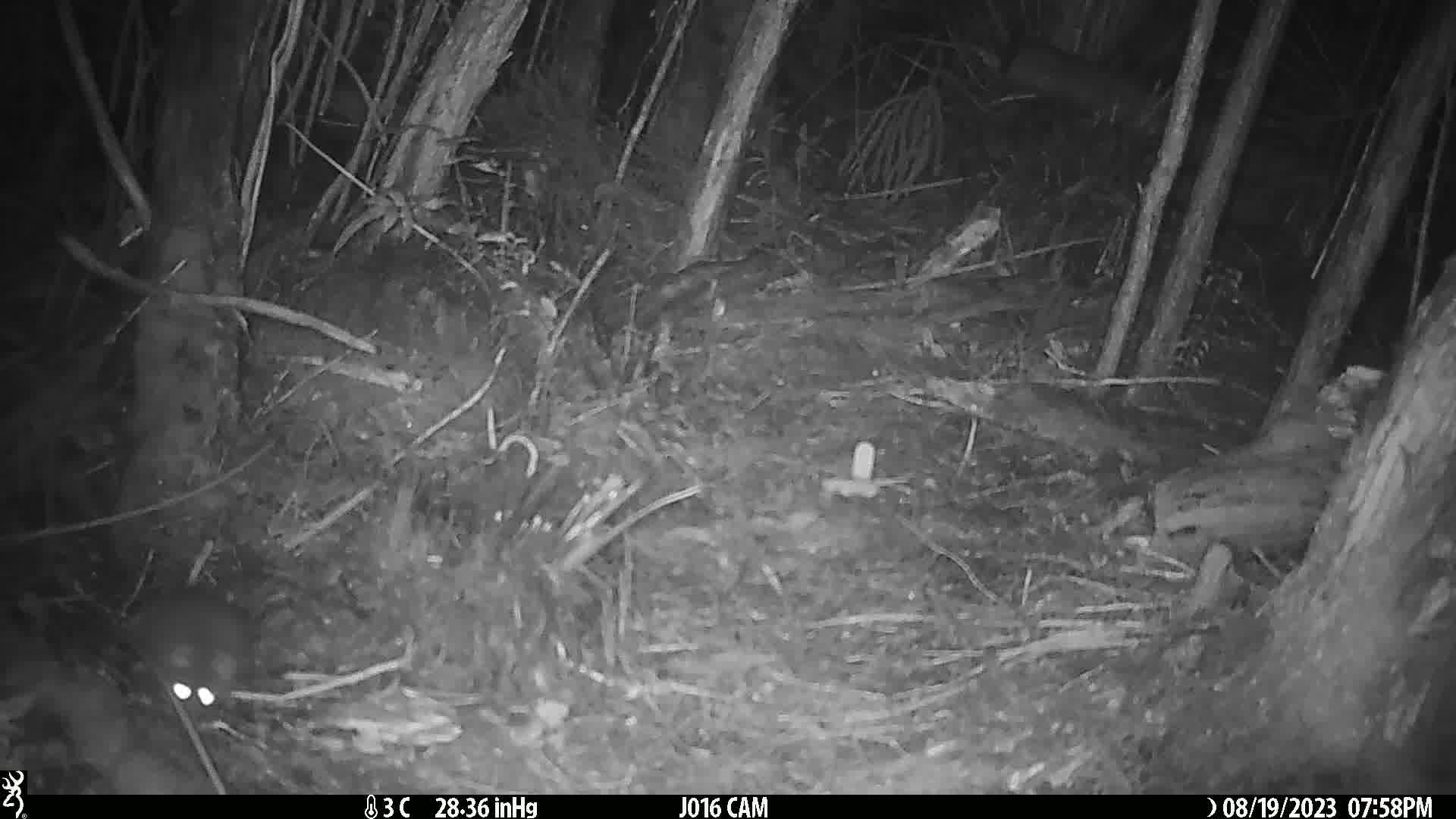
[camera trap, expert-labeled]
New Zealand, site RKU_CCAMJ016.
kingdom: Animalia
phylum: Chordata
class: Mammalia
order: Rodentia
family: Muridae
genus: Rattus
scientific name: Rattus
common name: rat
Rat (Rattus).